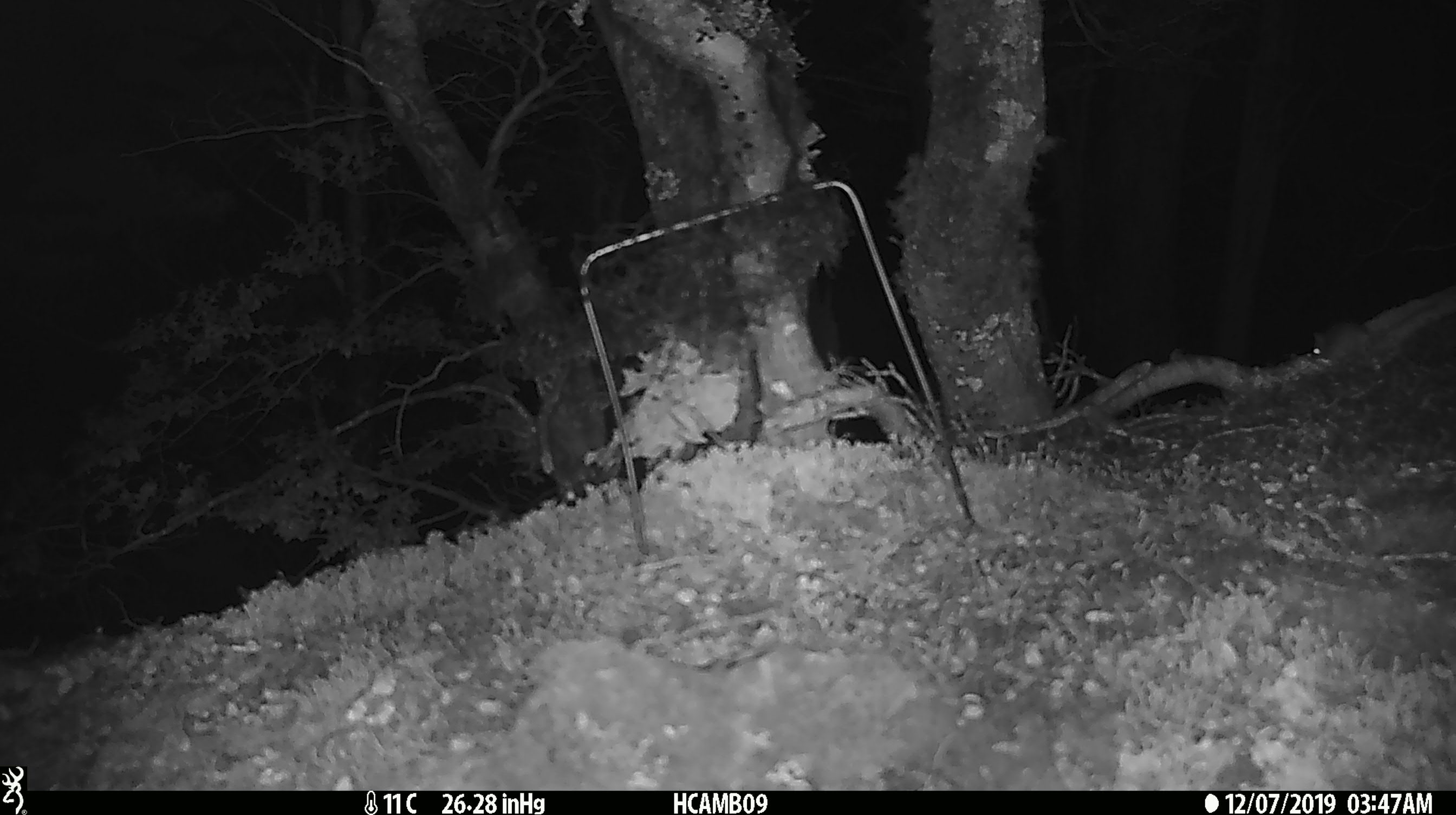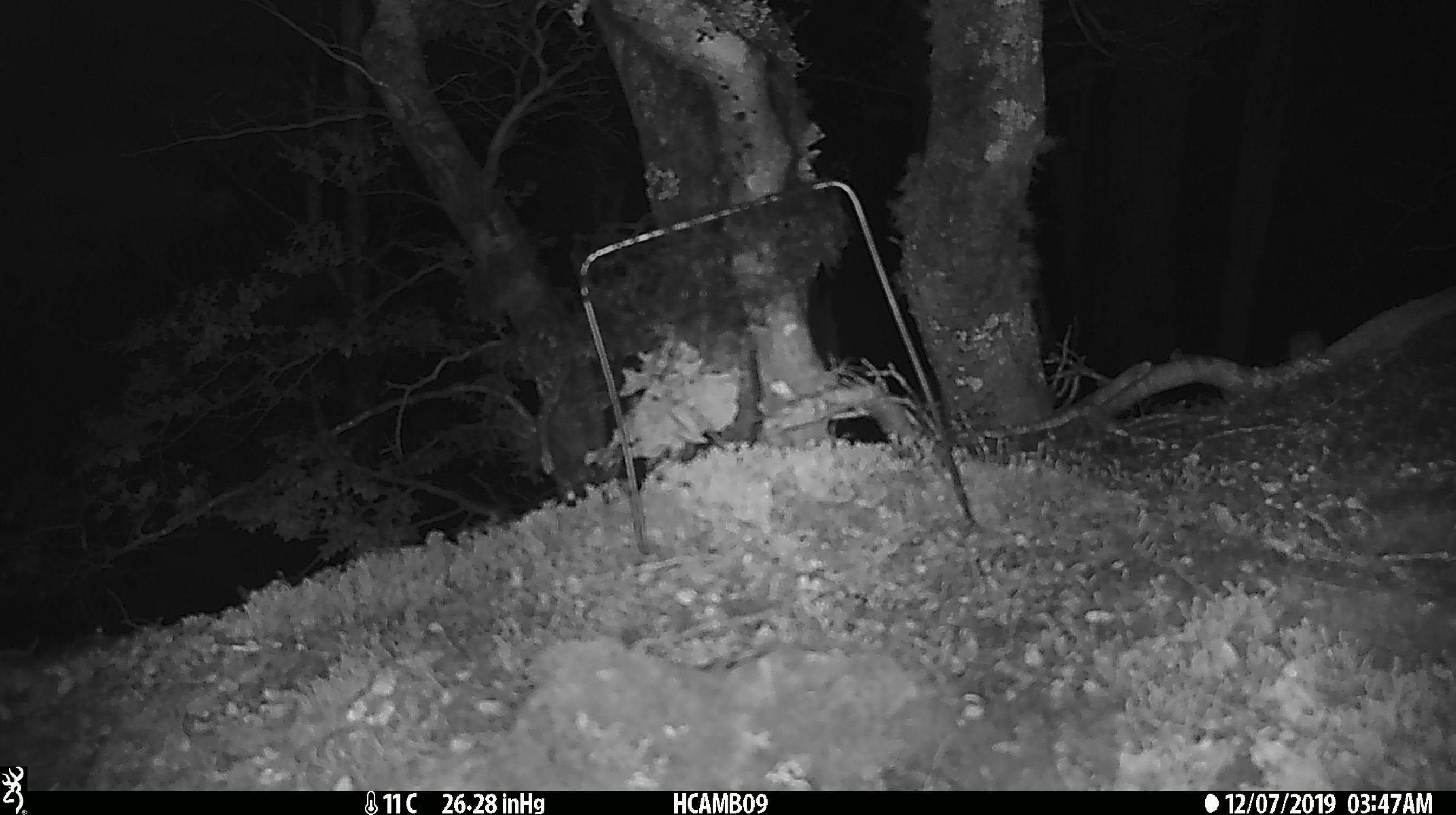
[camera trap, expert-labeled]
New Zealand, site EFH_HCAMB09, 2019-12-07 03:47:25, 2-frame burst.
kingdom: Animalia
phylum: Chordata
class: Mammalia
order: Rodentia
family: Muridae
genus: Mus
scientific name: Mus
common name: mouse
Mouse (Mus).